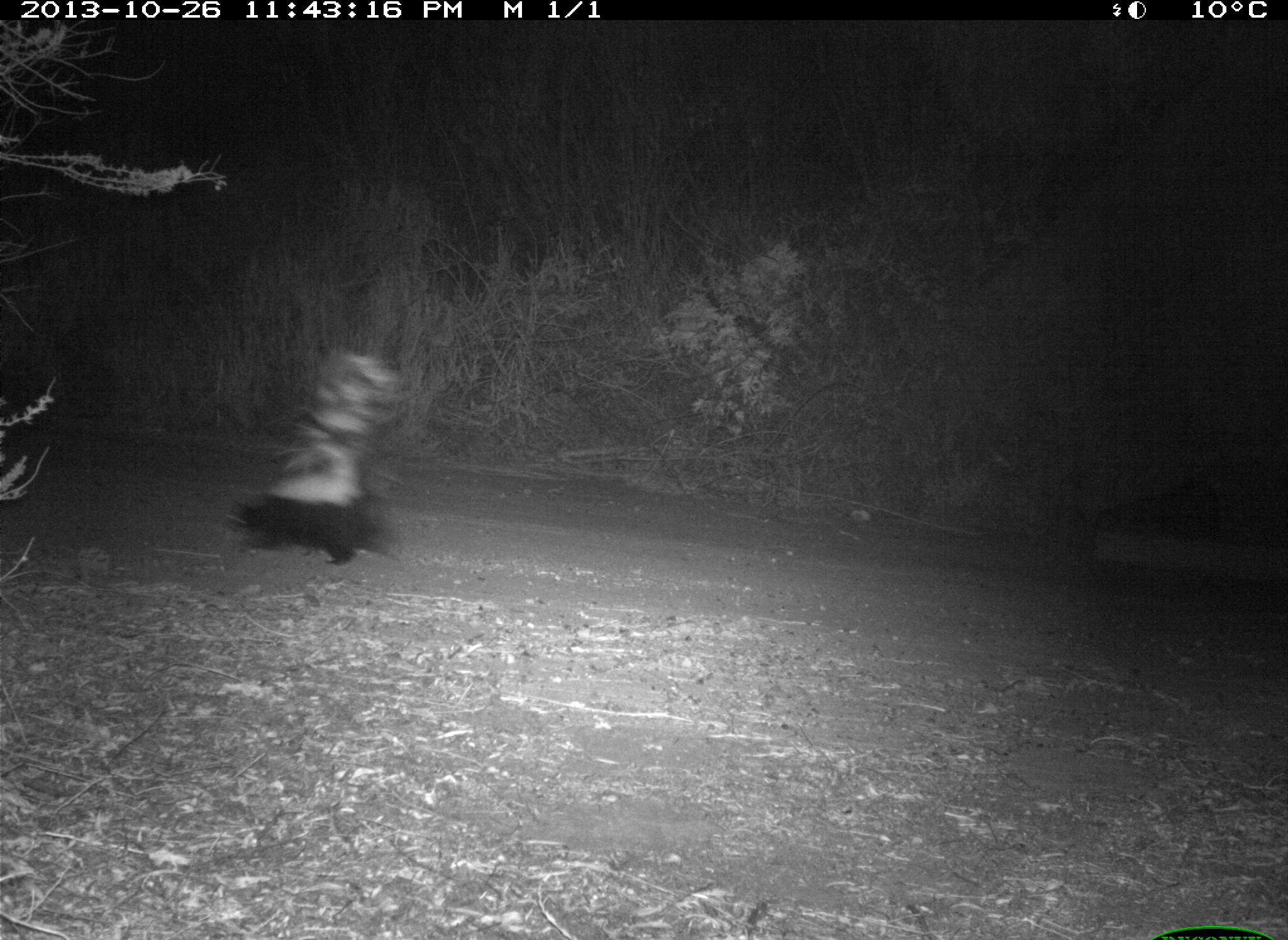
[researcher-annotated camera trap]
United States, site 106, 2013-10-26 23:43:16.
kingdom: Animalia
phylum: Chordata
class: Mammalia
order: Carnivora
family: Mephitidae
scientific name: Mephitidae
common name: skunk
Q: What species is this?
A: Skunk (Mephitidae).